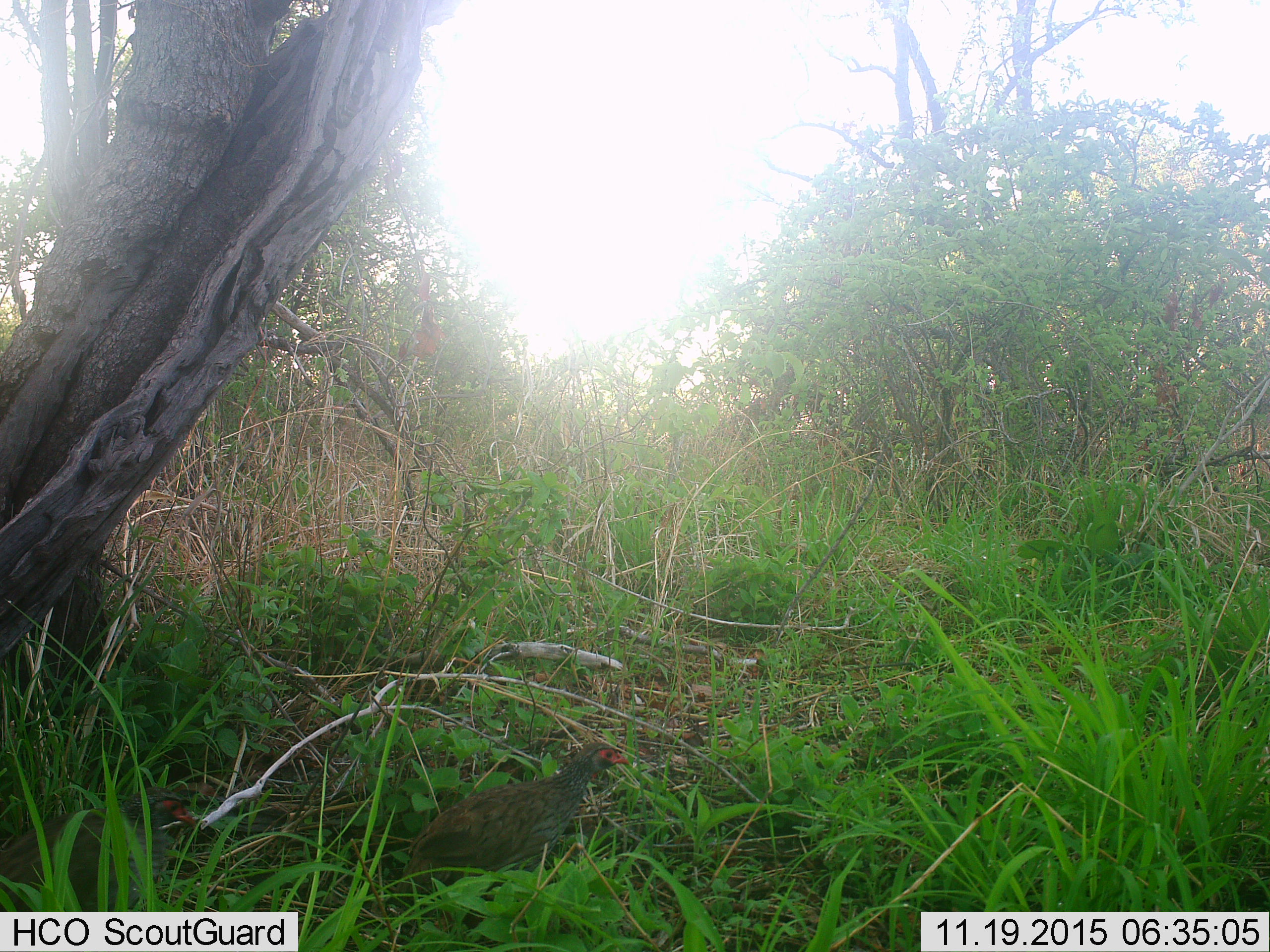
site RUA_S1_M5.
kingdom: Animalia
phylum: Chordata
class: Aves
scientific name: Aves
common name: bird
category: birdother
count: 2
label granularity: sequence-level